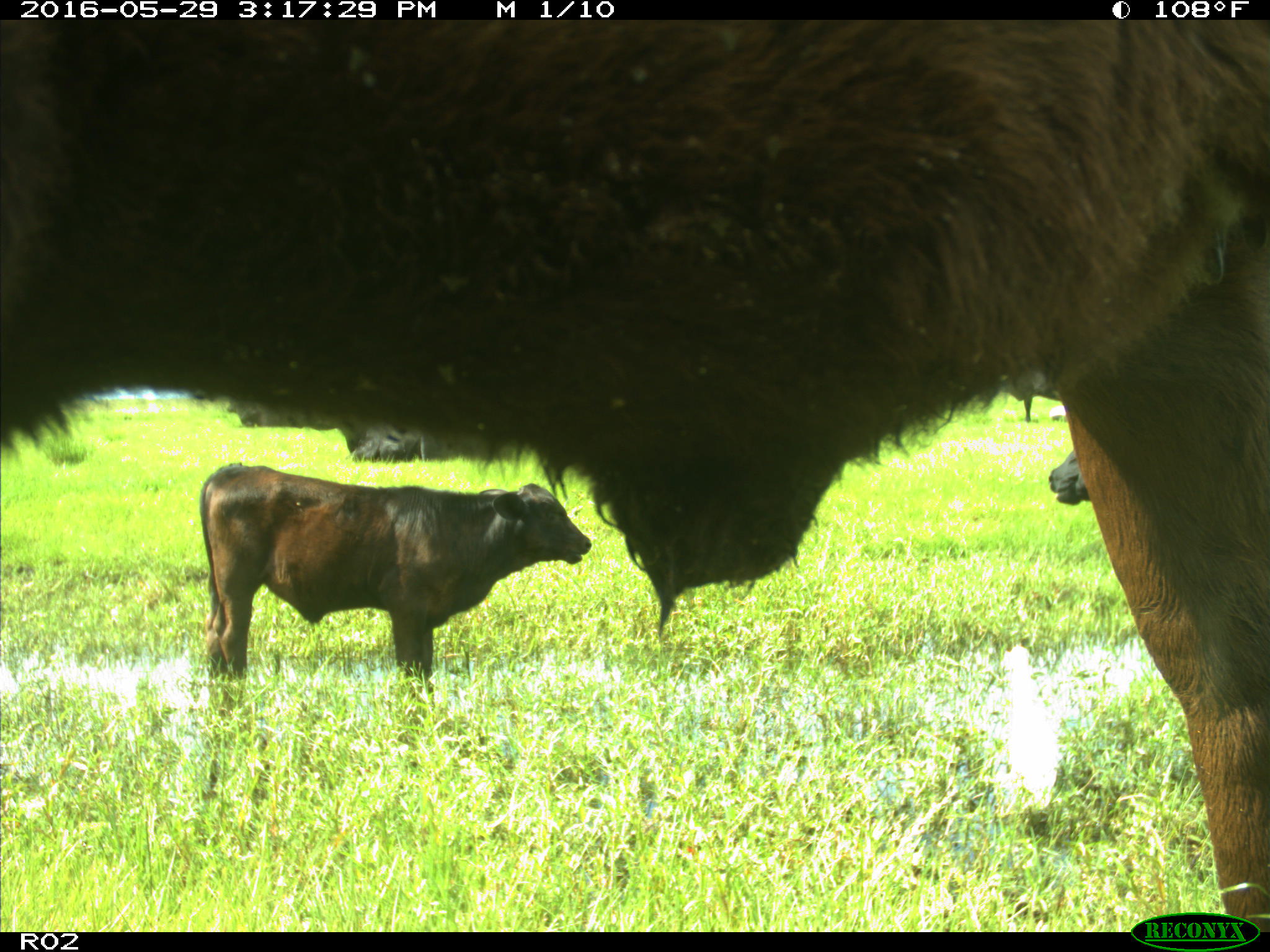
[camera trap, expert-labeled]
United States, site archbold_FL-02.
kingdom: Animalia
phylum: Chordata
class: Mammalia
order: Artiodactyla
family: Bovidae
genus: Bos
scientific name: Bos taurus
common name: domestic cow